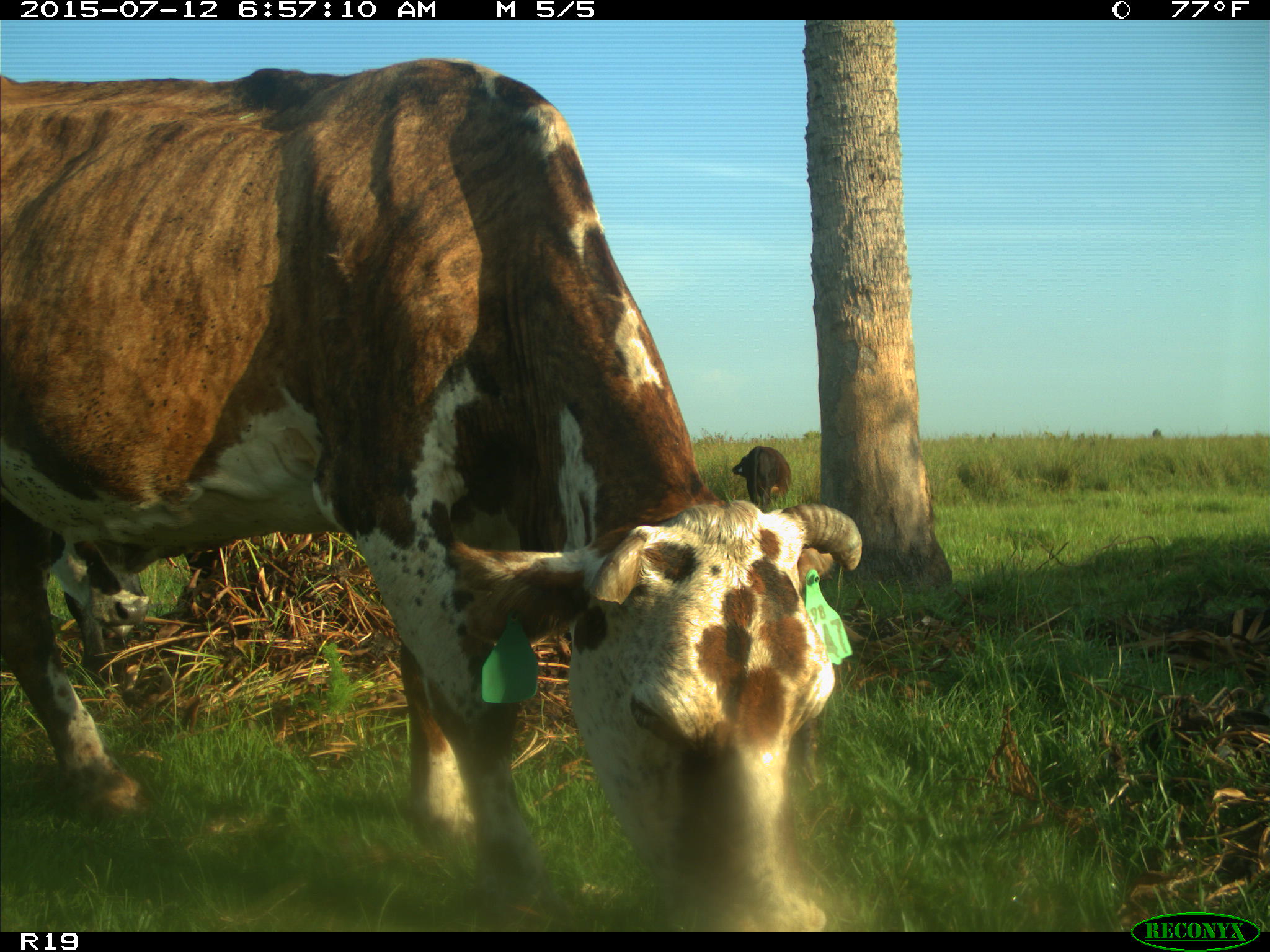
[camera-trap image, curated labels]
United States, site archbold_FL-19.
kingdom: Animalia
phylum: Chordata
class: Mammalia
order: Artiodactyla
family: Bovidae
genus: Bos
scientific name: Bos taurus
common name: domestic cow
Bos taurus (domestic cow).